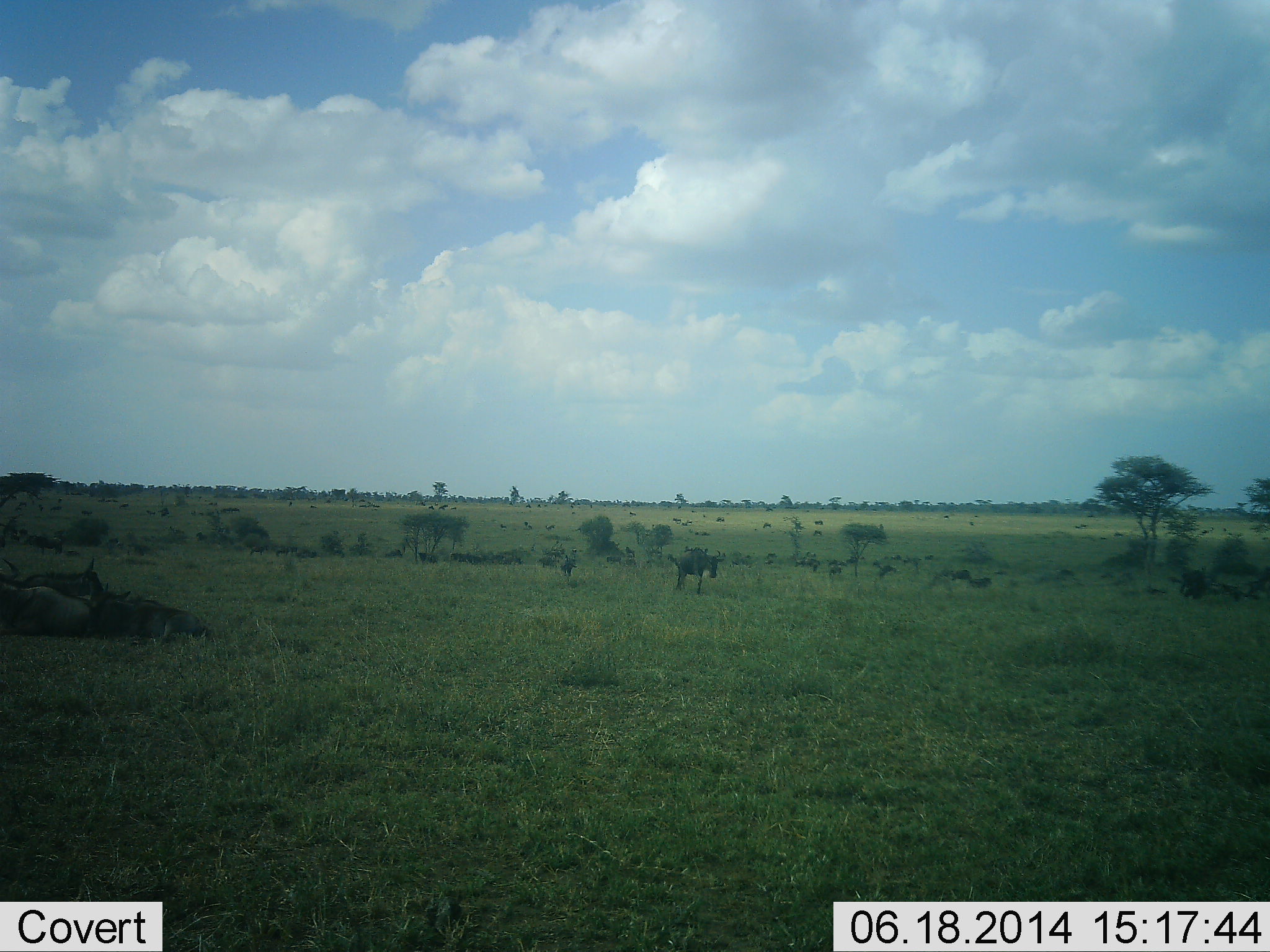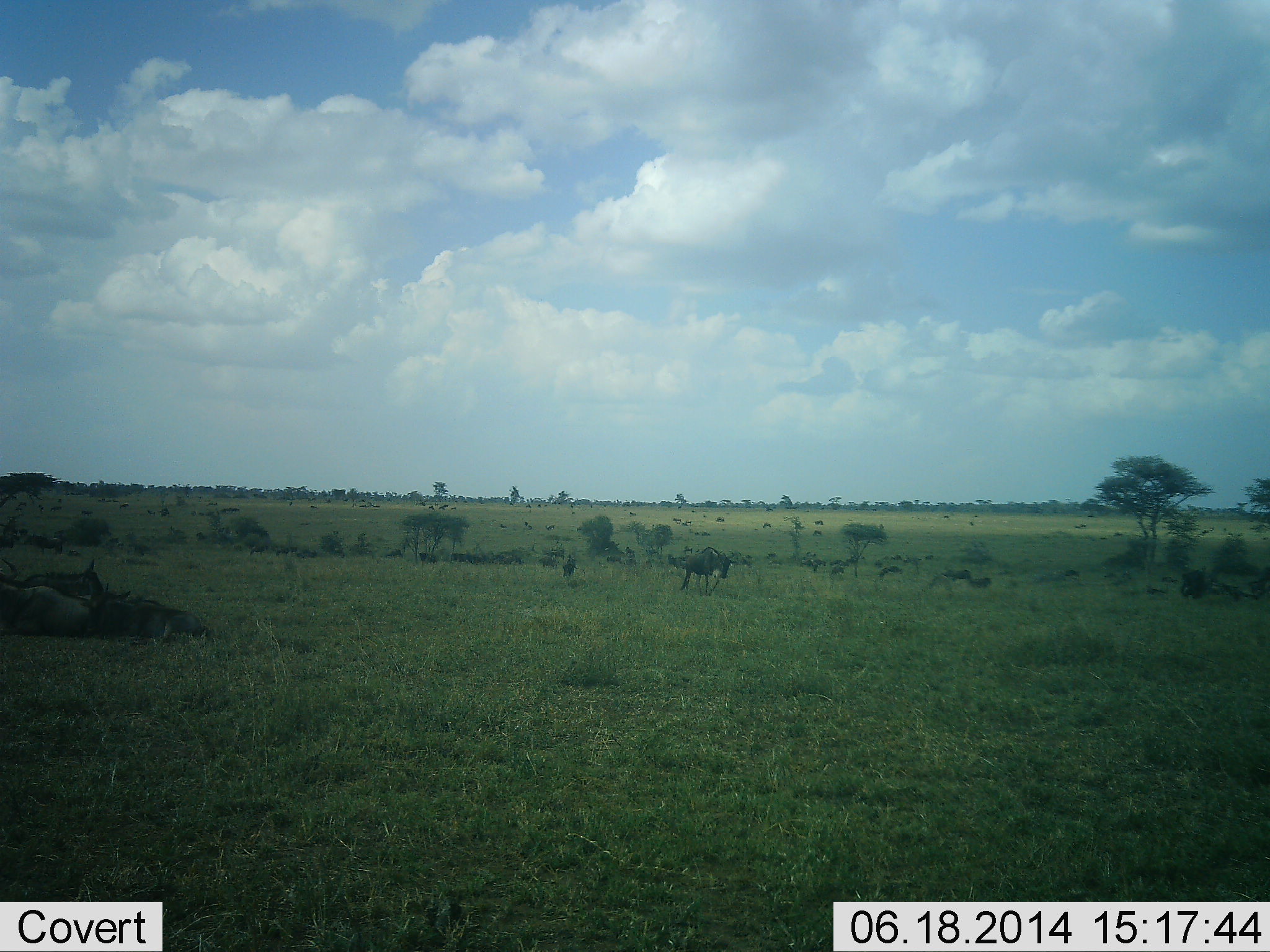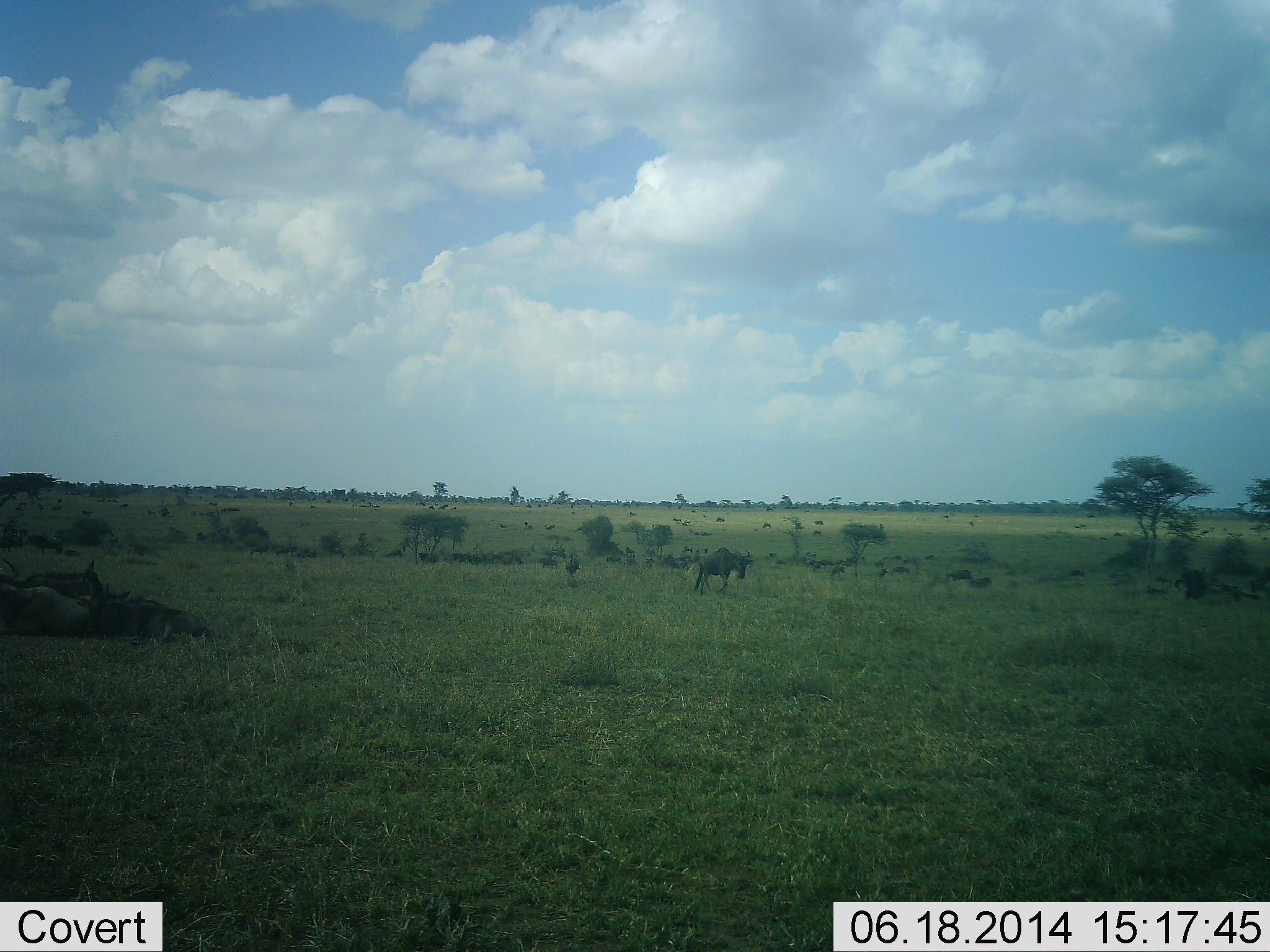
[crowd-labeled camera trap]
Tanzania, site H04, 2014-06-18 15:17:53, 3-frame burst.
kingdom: Animalia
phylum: Chordata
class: Mammalia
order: Artiodactyla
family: Bovidae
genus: Connochaetes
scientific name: Connochaetes taurinus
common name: blue wildebeest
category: wildebeest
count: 2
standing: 10%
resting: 20%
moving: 90%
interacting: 0%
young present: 20%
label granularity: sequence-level